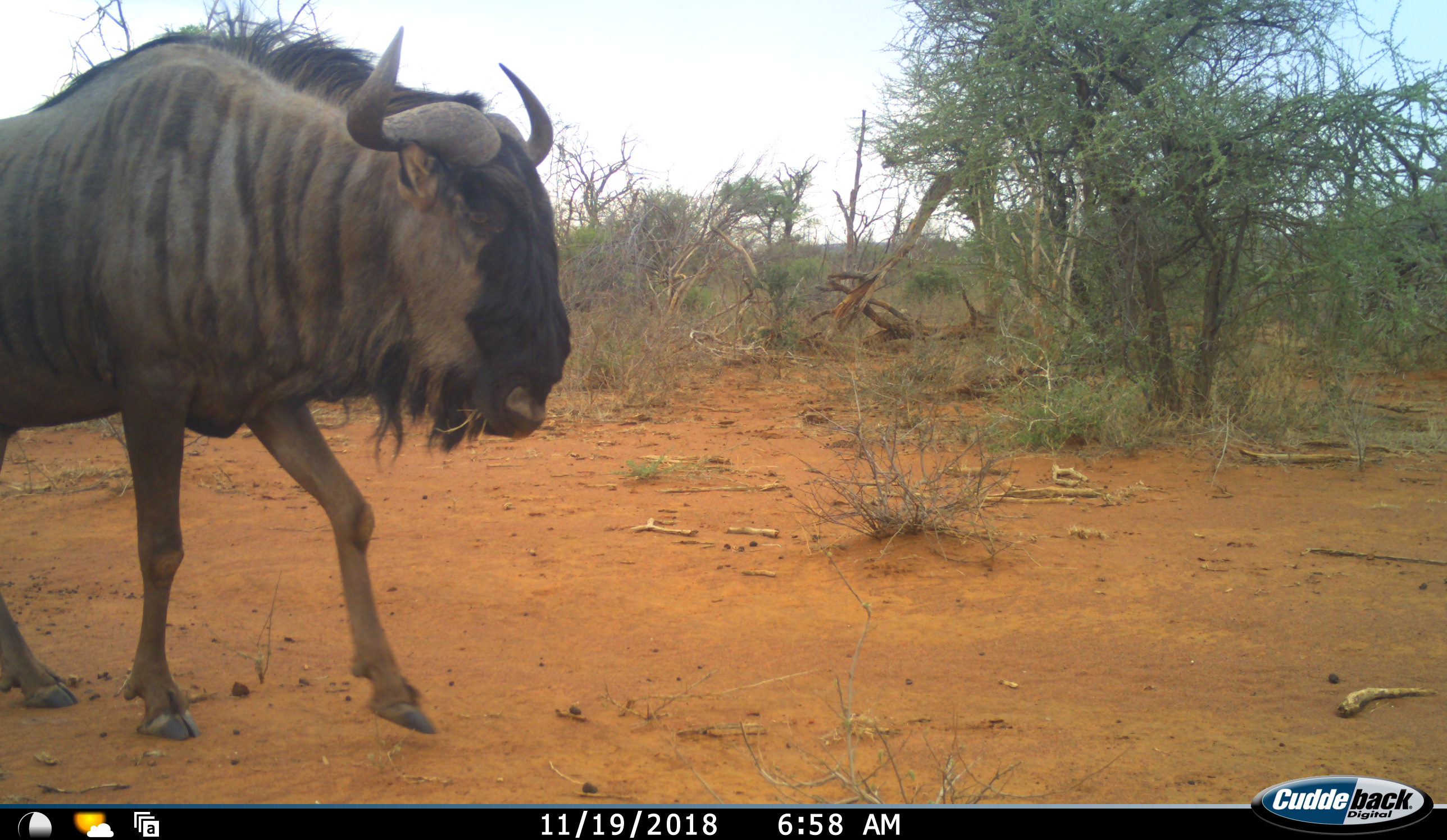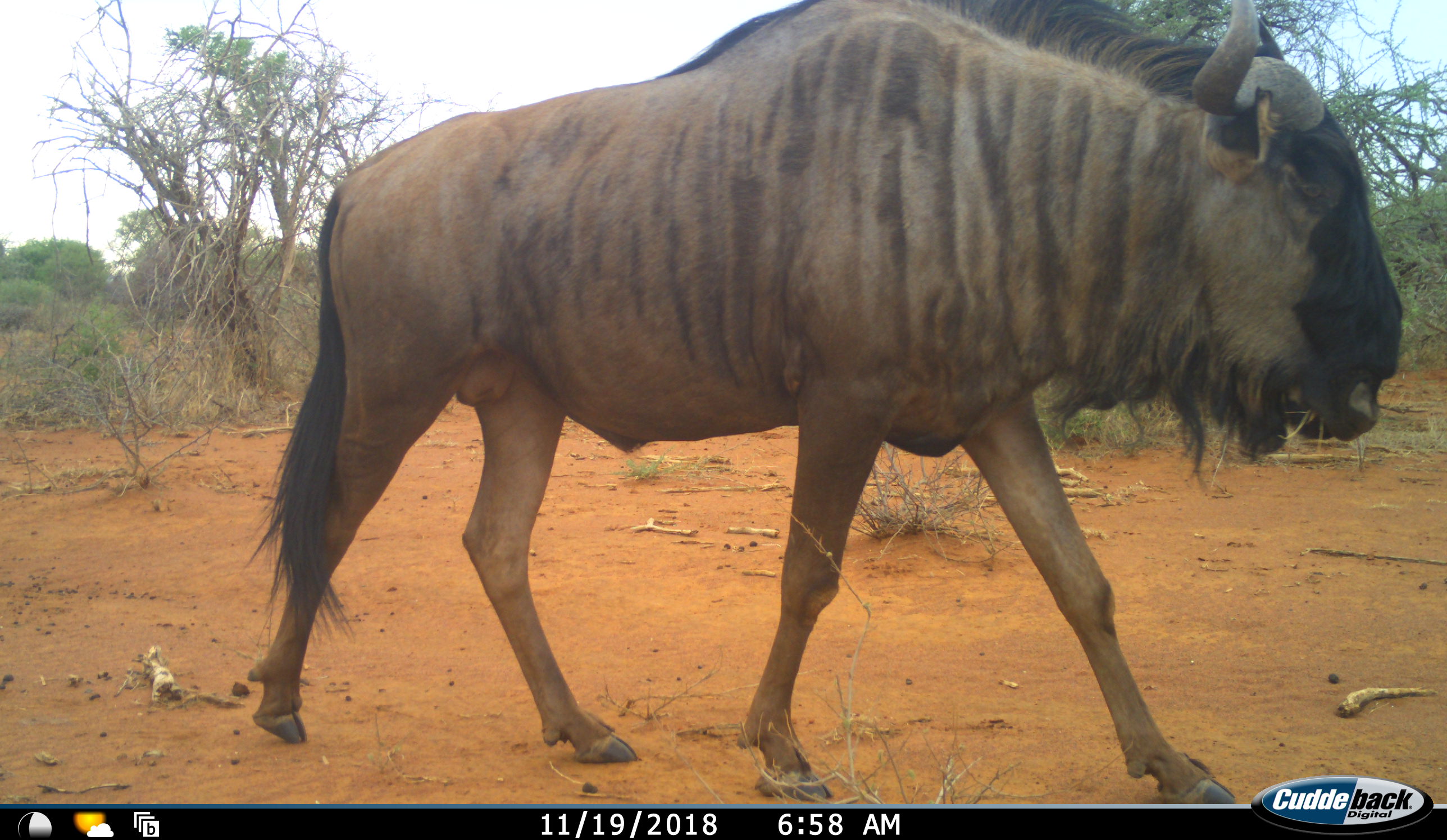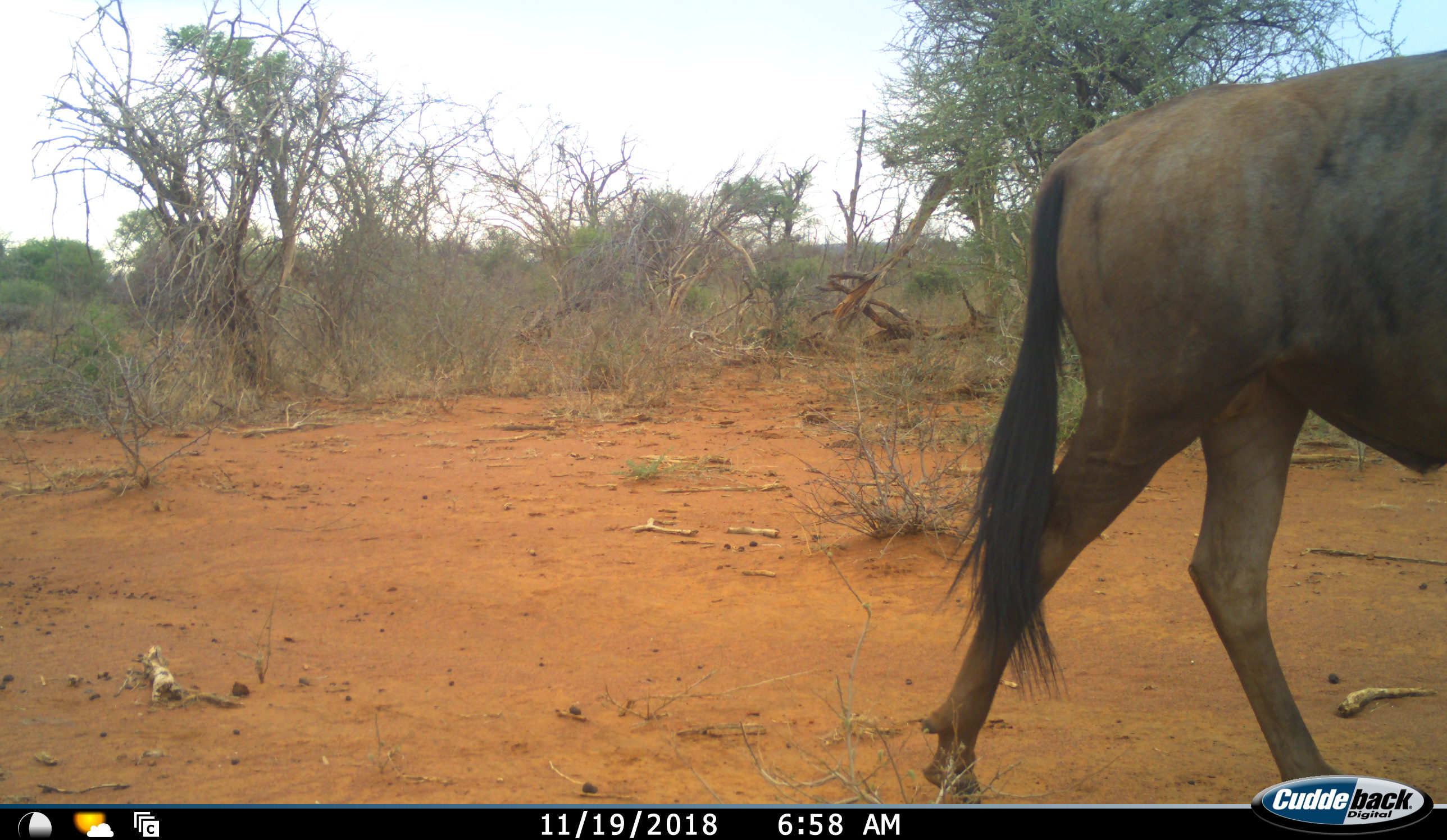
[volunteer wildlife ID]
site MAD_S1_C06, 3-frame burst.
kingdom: Animalia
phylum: Chordata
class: Mammalia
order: Artiodactyla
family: Bovidae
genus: Connochaetes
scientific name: Connochaetes taurinus taurinus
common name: blue wildebeest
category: wildebeestblue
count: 1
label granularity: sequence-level